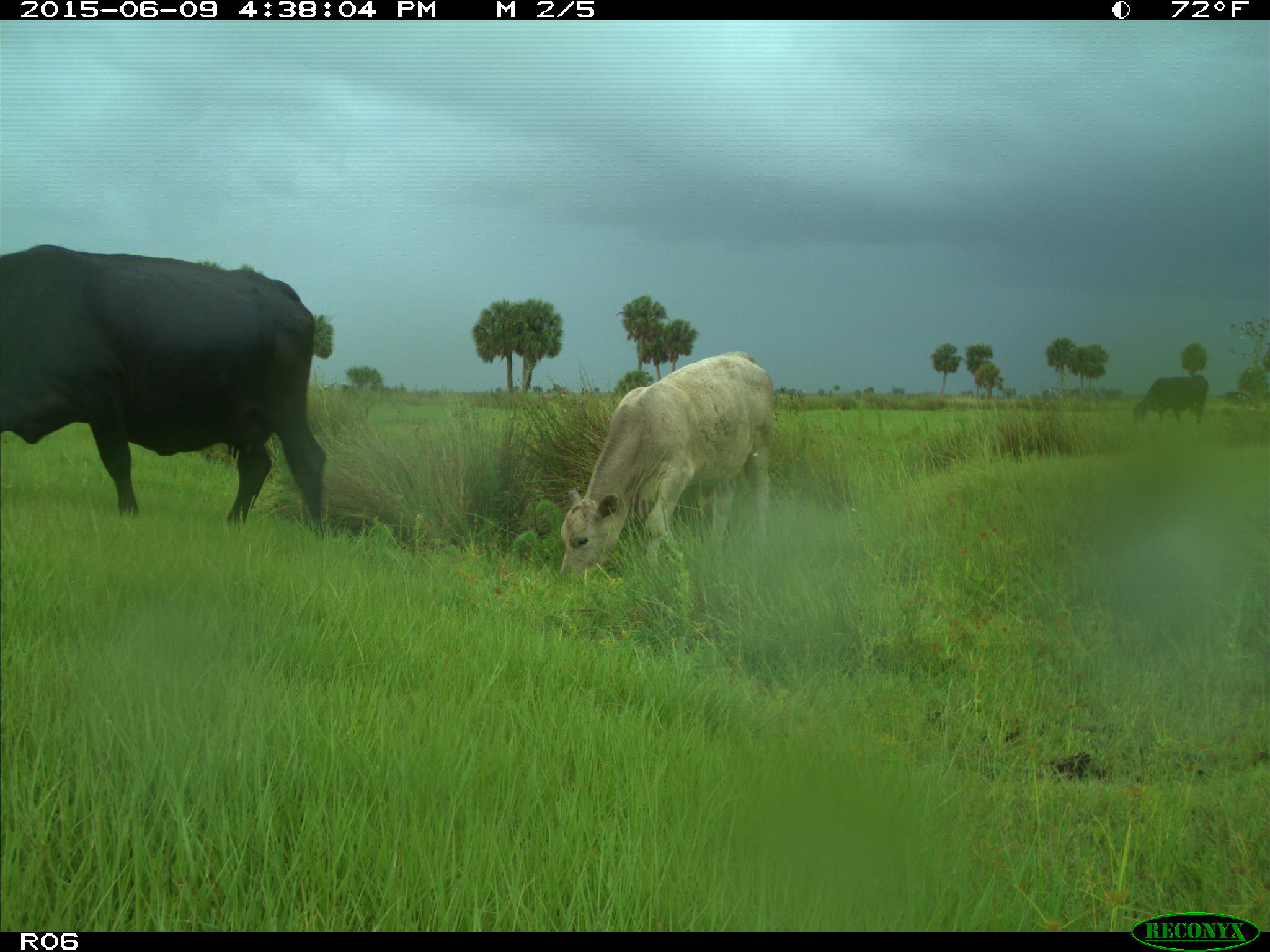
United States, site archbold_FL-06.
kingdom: Animalia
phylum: Chordata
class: Mammalia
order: Artiodactyla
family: Bovidae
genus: Bos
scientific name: Bos taurus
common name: domestic cow